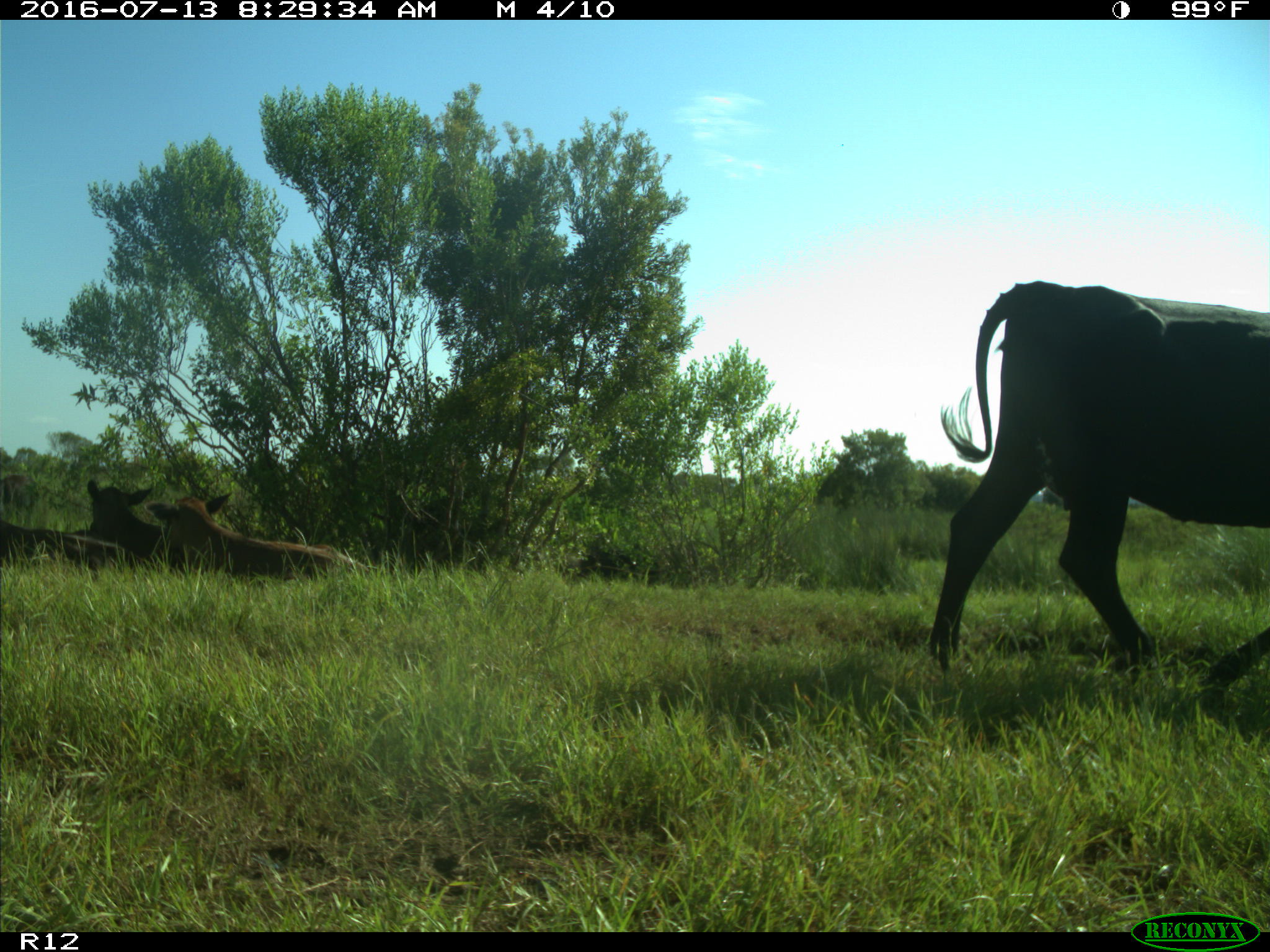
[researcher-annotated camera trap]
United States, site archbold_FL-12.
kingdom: Animalia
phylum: Chordata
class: Mammalia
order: Artiodactyla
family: Bovidae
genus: Bos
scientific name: Bos taurus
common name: domestic cow